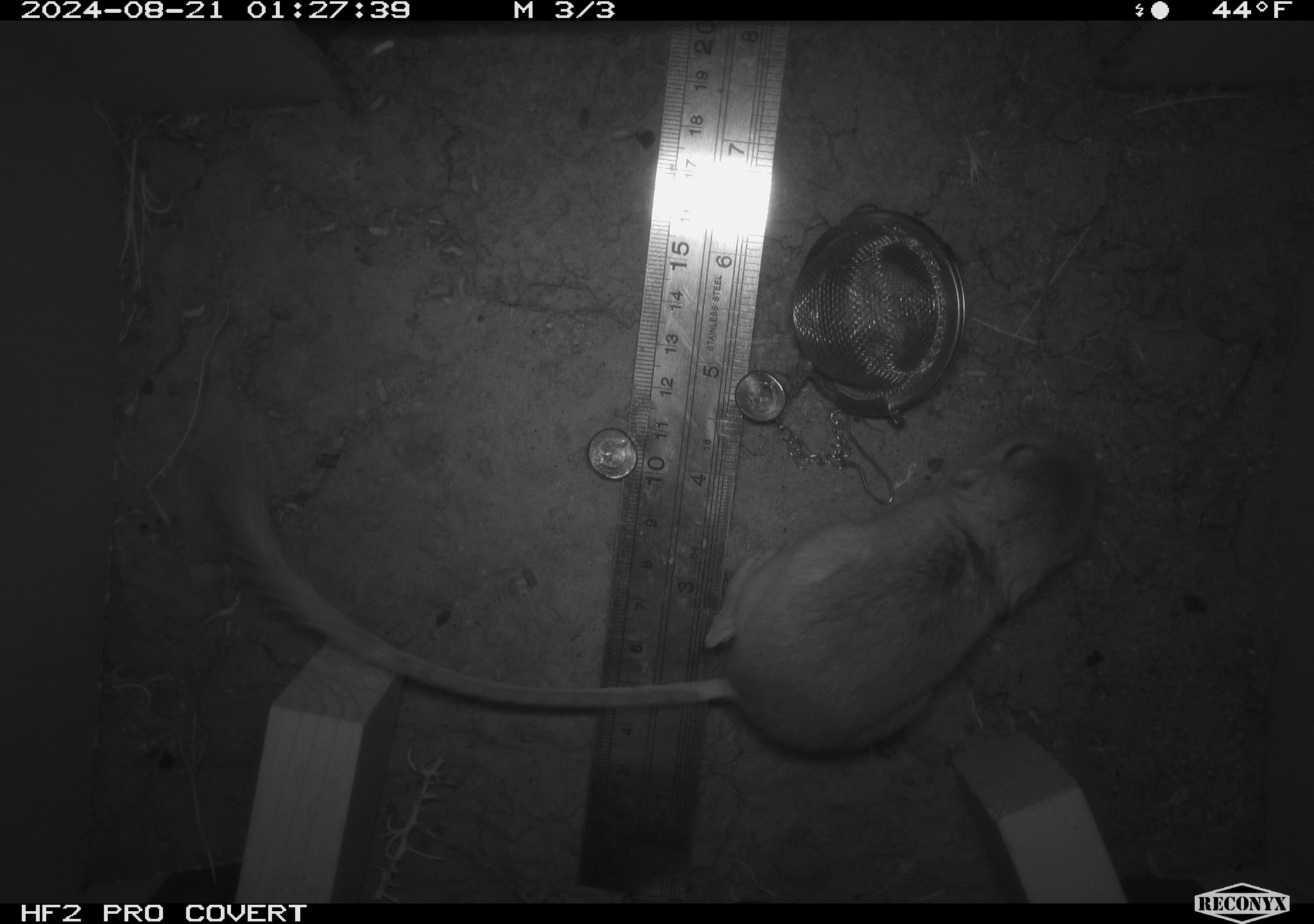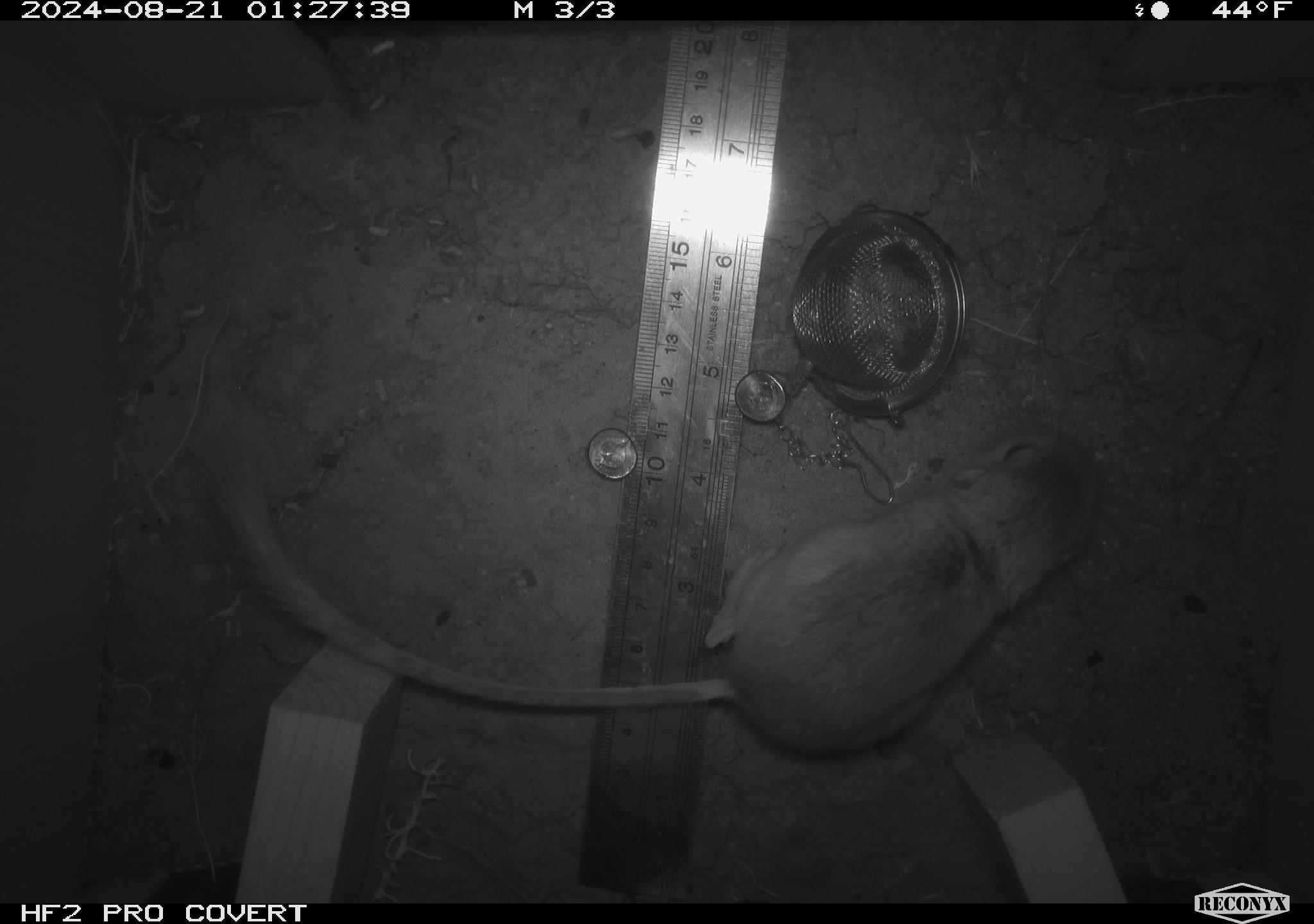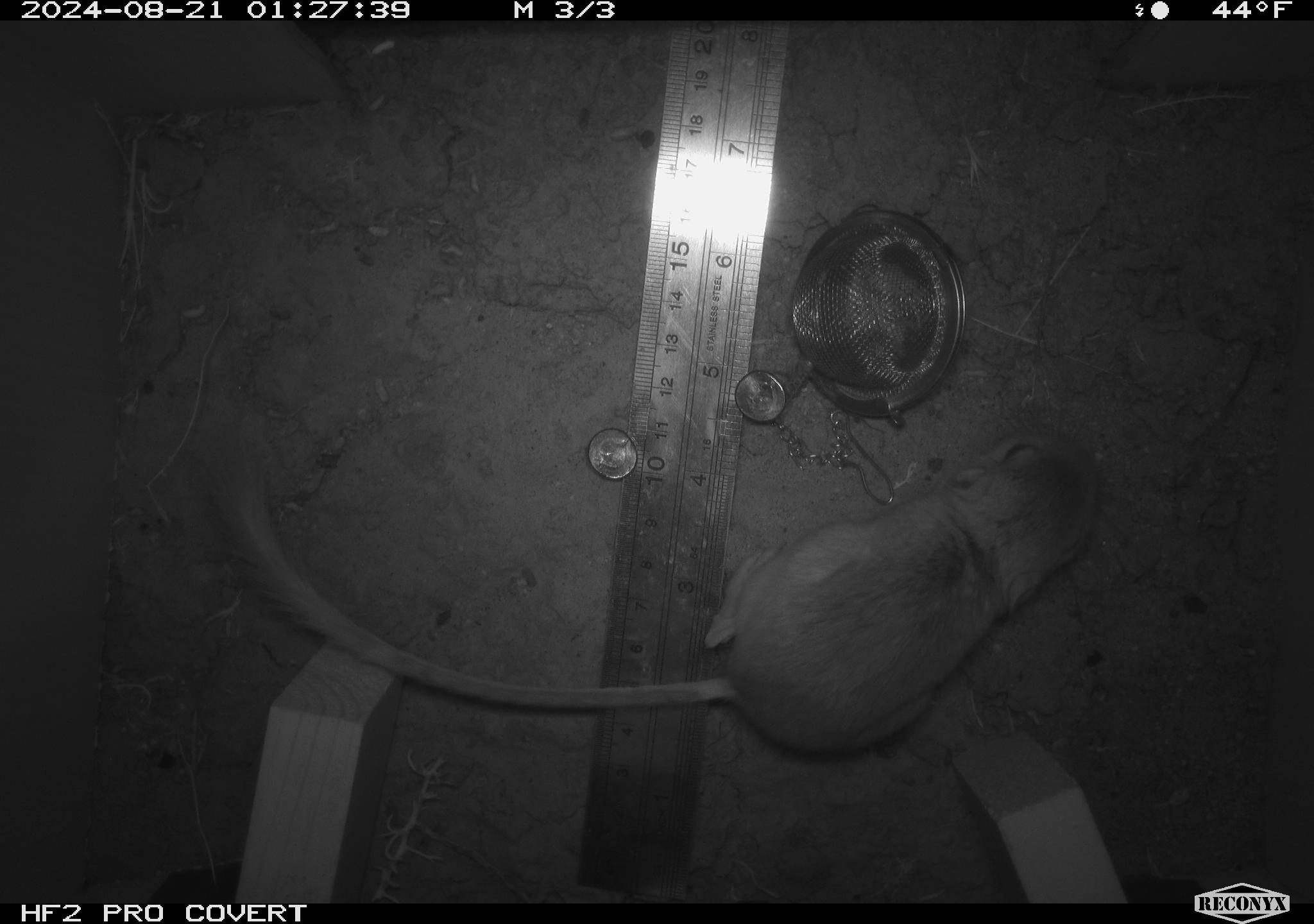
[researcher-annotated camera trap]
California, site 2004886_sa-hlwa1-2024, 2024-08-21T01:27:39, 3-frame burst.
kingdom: Animalia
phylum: Chordata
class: Mammalia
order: Rodentia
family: Heteromyidae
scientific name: Heteromyidae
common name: kangaroo rats and pocket mice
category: heteromyidae family